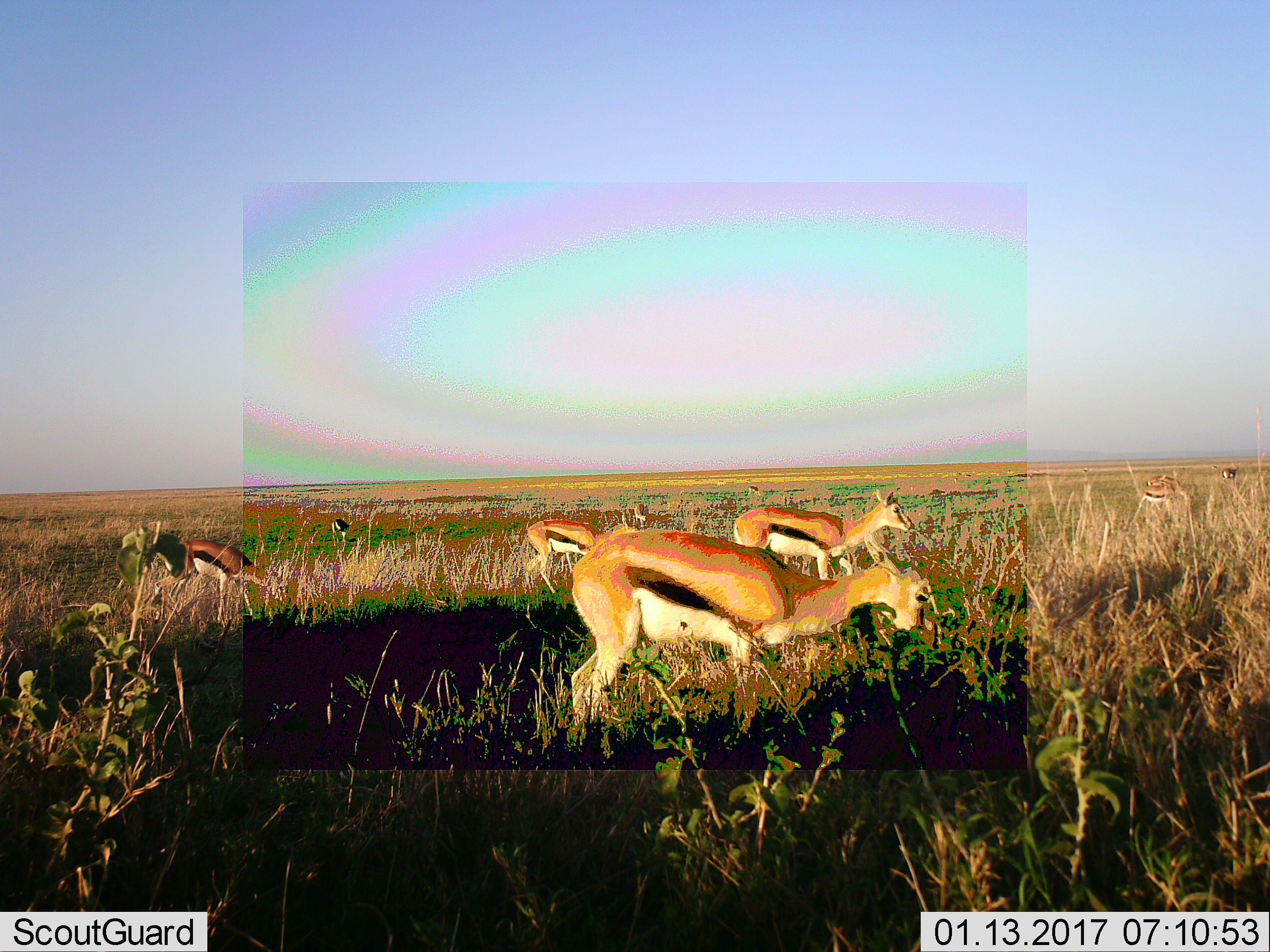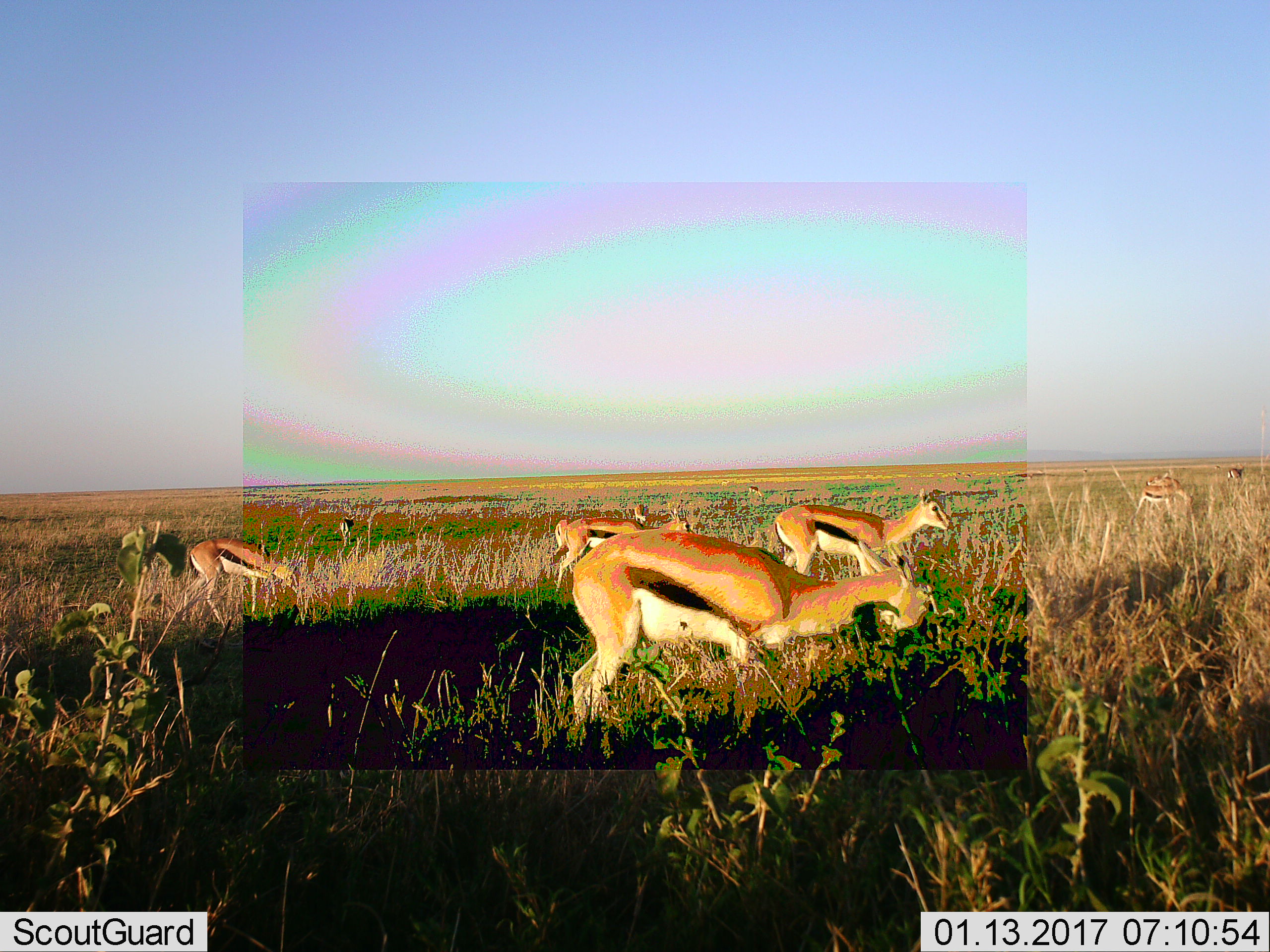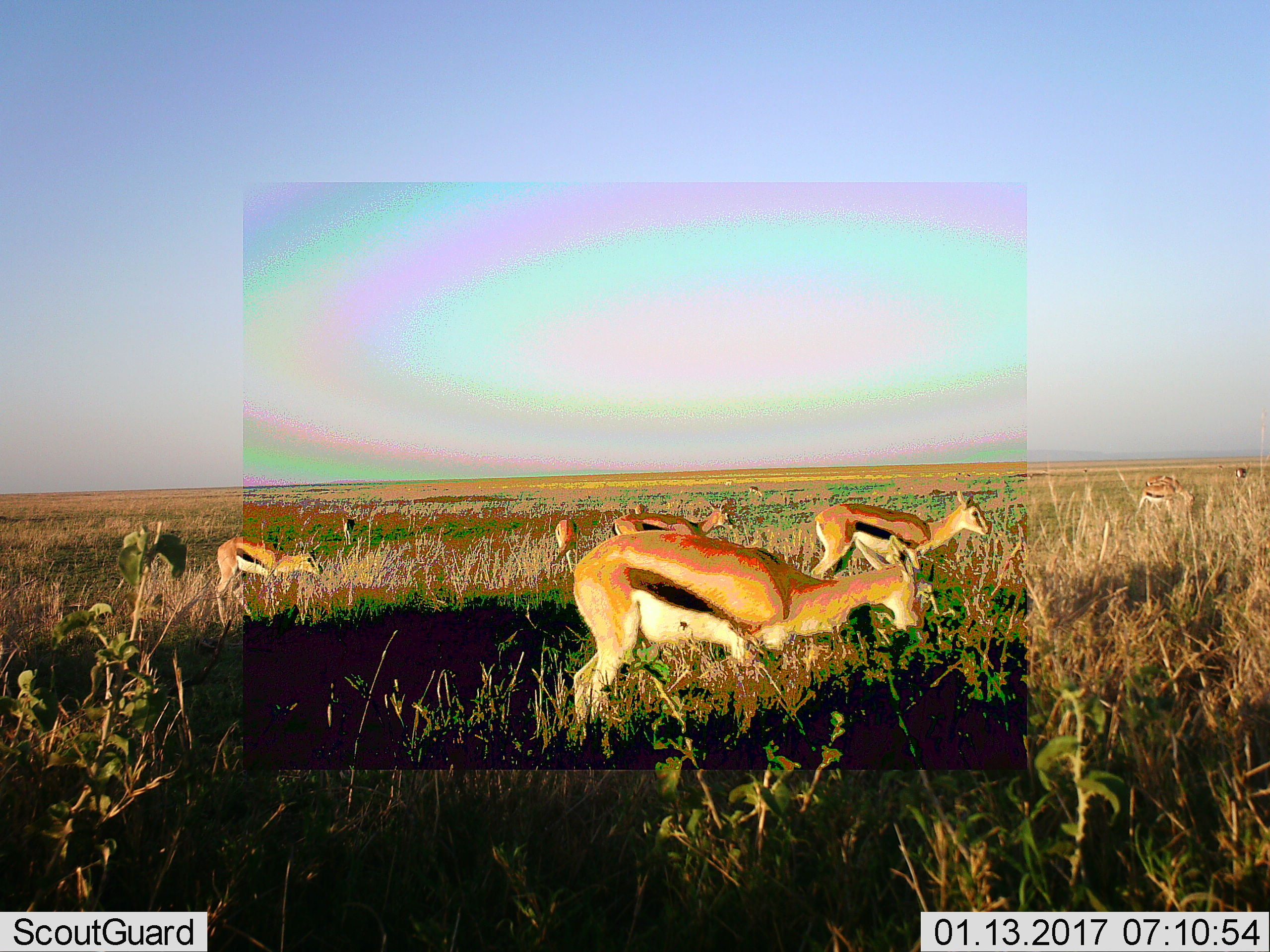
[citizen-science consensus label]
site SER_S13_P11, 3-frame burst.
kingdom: Animalia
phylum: Chordata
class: Mammalia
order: Artiodactyla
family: Bovidae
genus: Eudorcas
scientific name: Eudorcas thomsonii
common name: thomson's gazelle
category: gazellethomsons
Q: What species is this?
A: Gazellethomsons (thomson's gazelle) (Eudorcas thomsonii).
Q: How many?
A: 10.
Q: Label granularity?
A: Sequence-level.